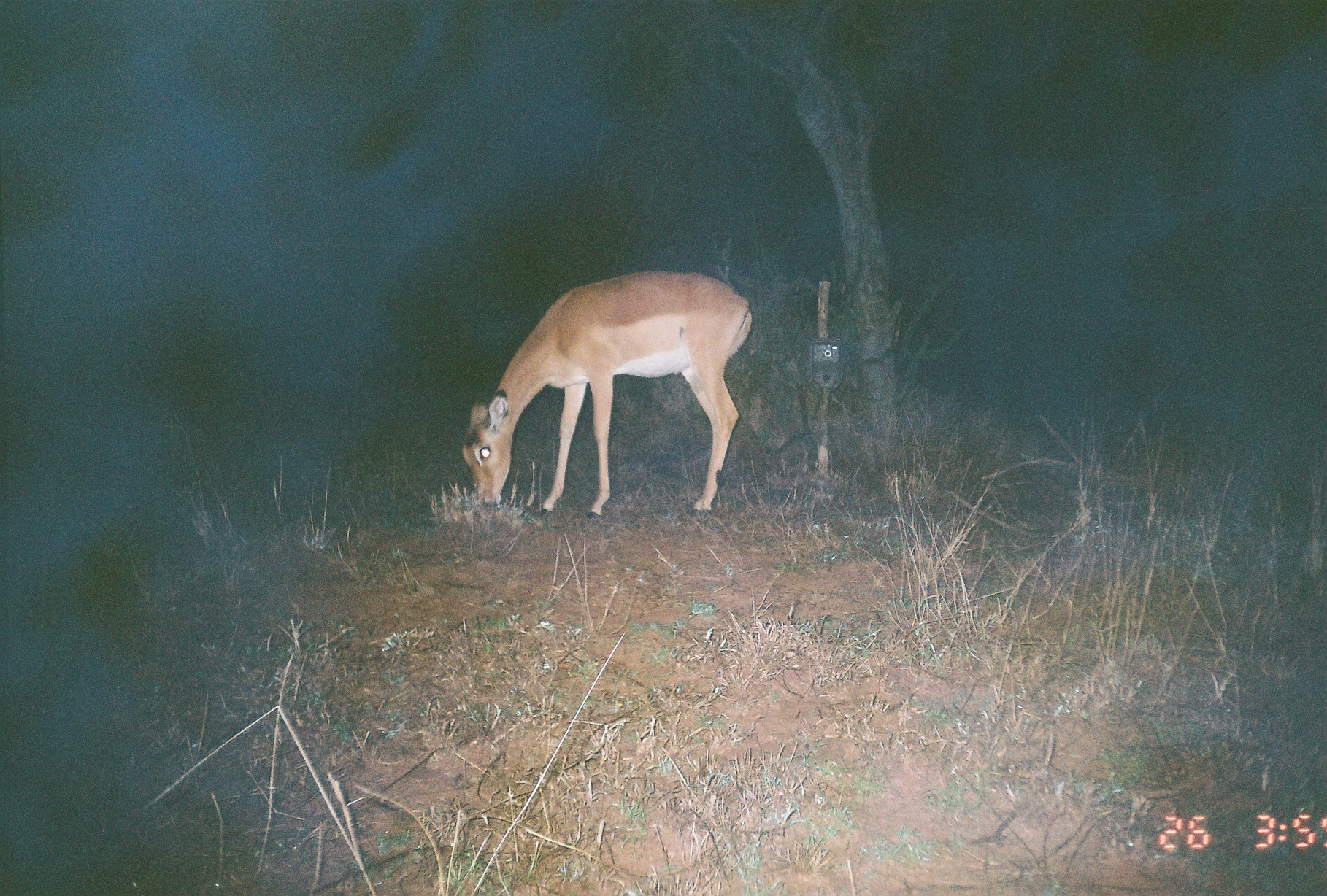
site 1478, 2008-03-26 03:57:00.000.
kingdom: Animalia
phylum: Chordata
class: Mammalia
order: Artiodactyla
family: Bovidae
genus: Aepyceros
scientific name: Aepyceros melampus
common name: impala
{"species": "Aepyceros melampus (impala)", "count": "1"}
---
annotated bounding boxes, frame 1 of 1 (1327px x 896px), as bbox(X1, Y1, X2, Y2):
aepyceros melampus: bbox(460, 269, 753, 518)